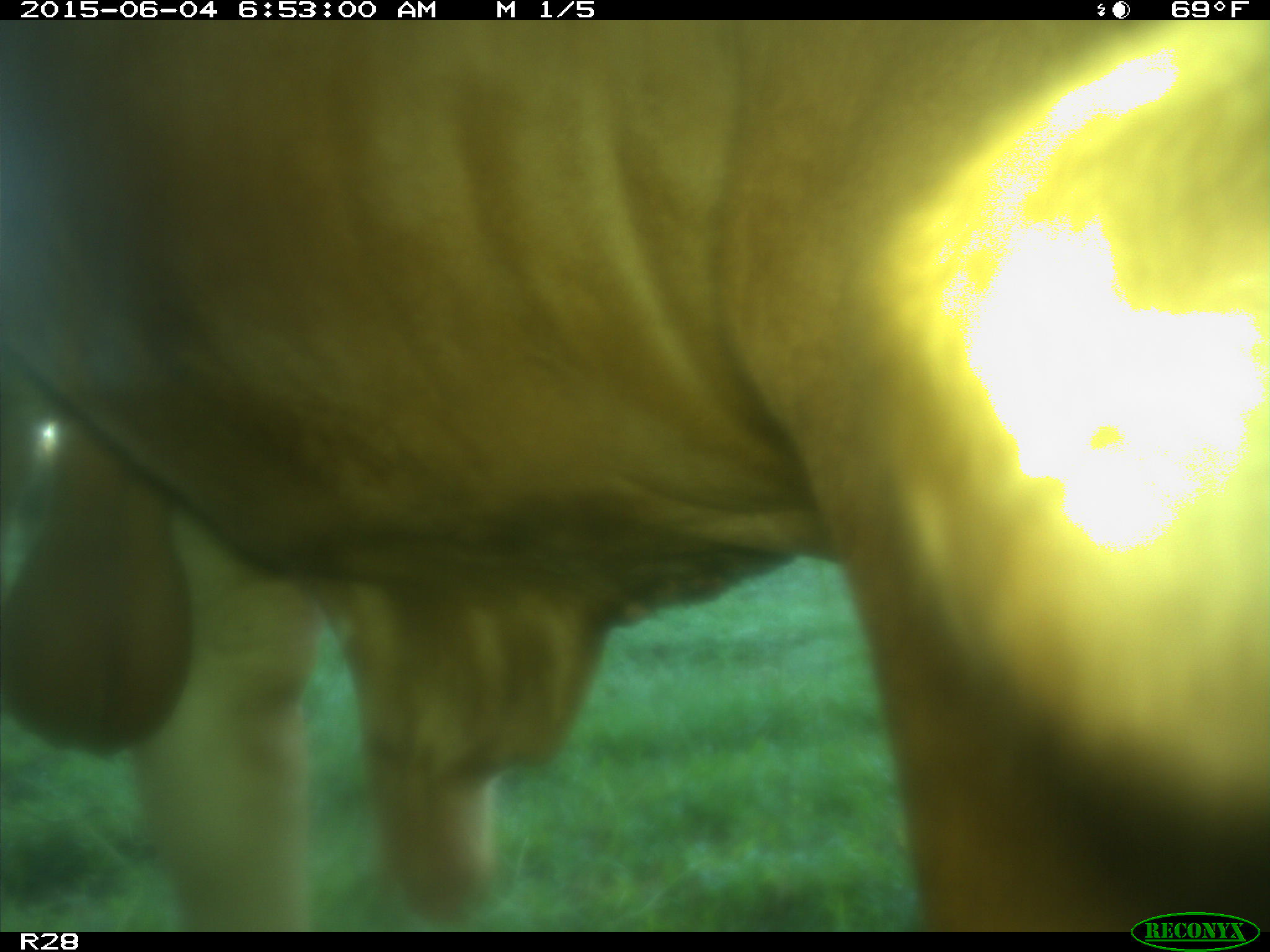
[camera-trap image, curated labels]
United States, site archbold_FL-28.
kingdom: Animalia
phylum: Chordata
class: Mammalia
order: Artiodactyla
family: Bovidae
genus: Bos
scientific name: Bos taurus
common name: domestic cow